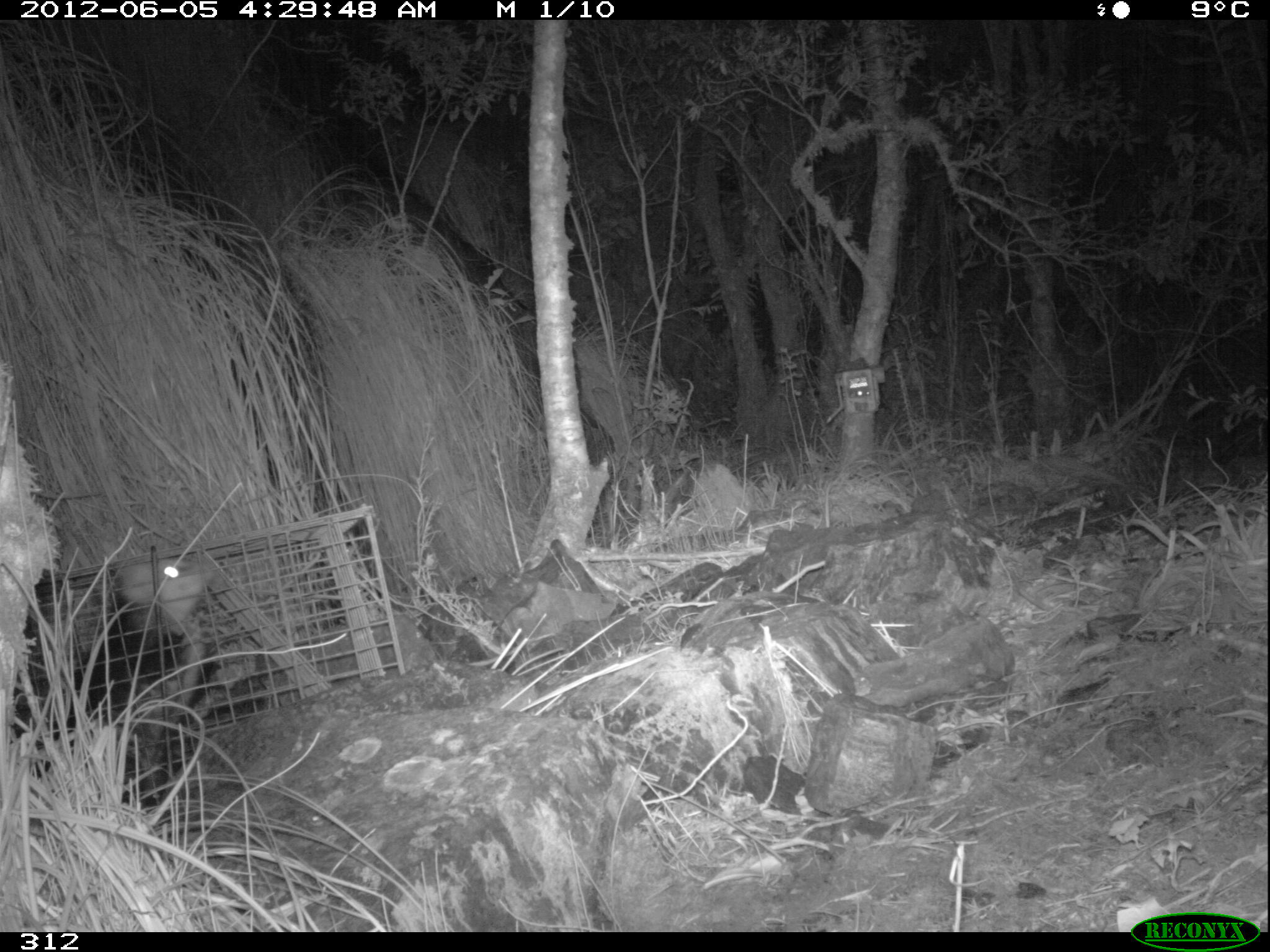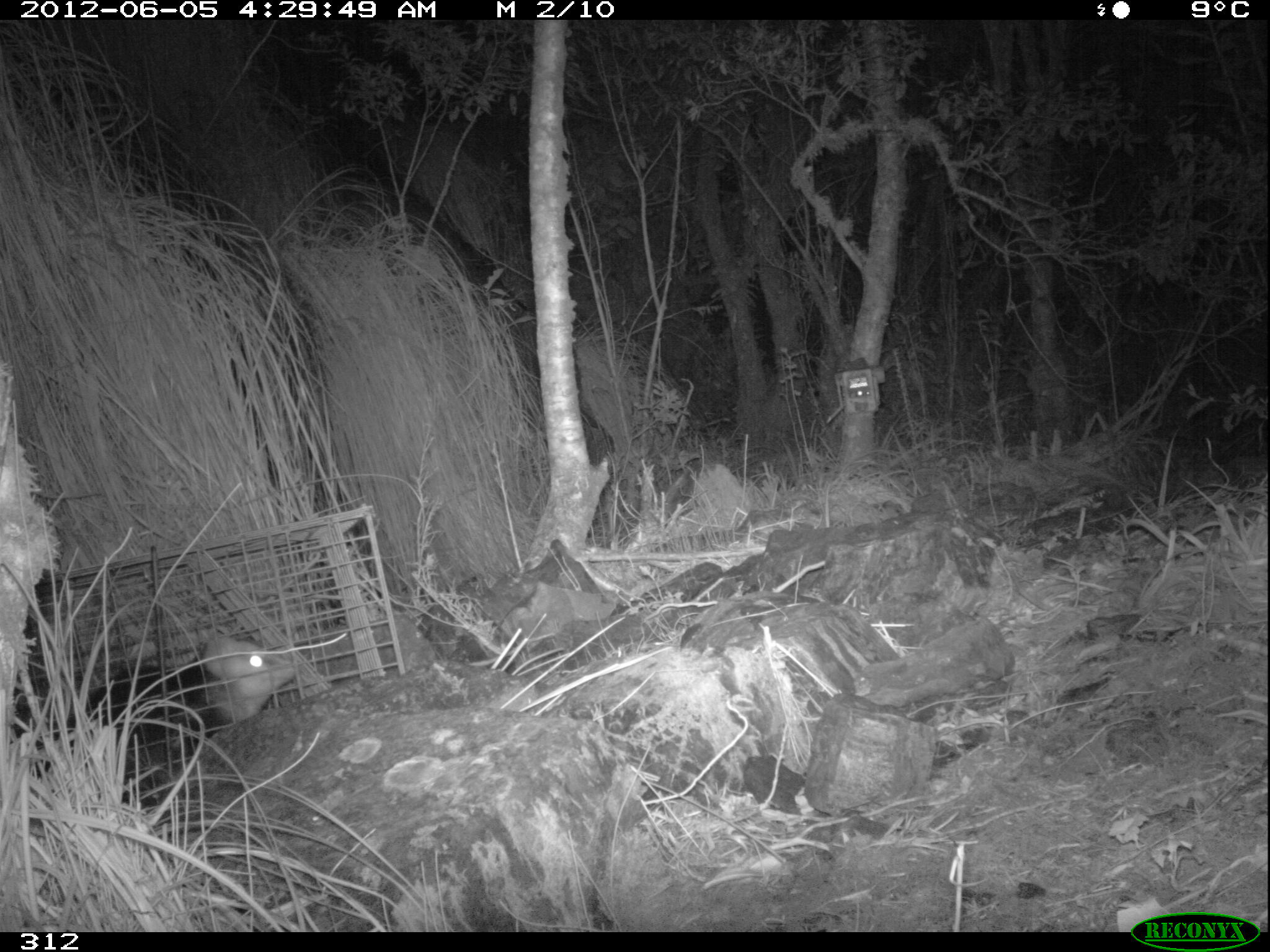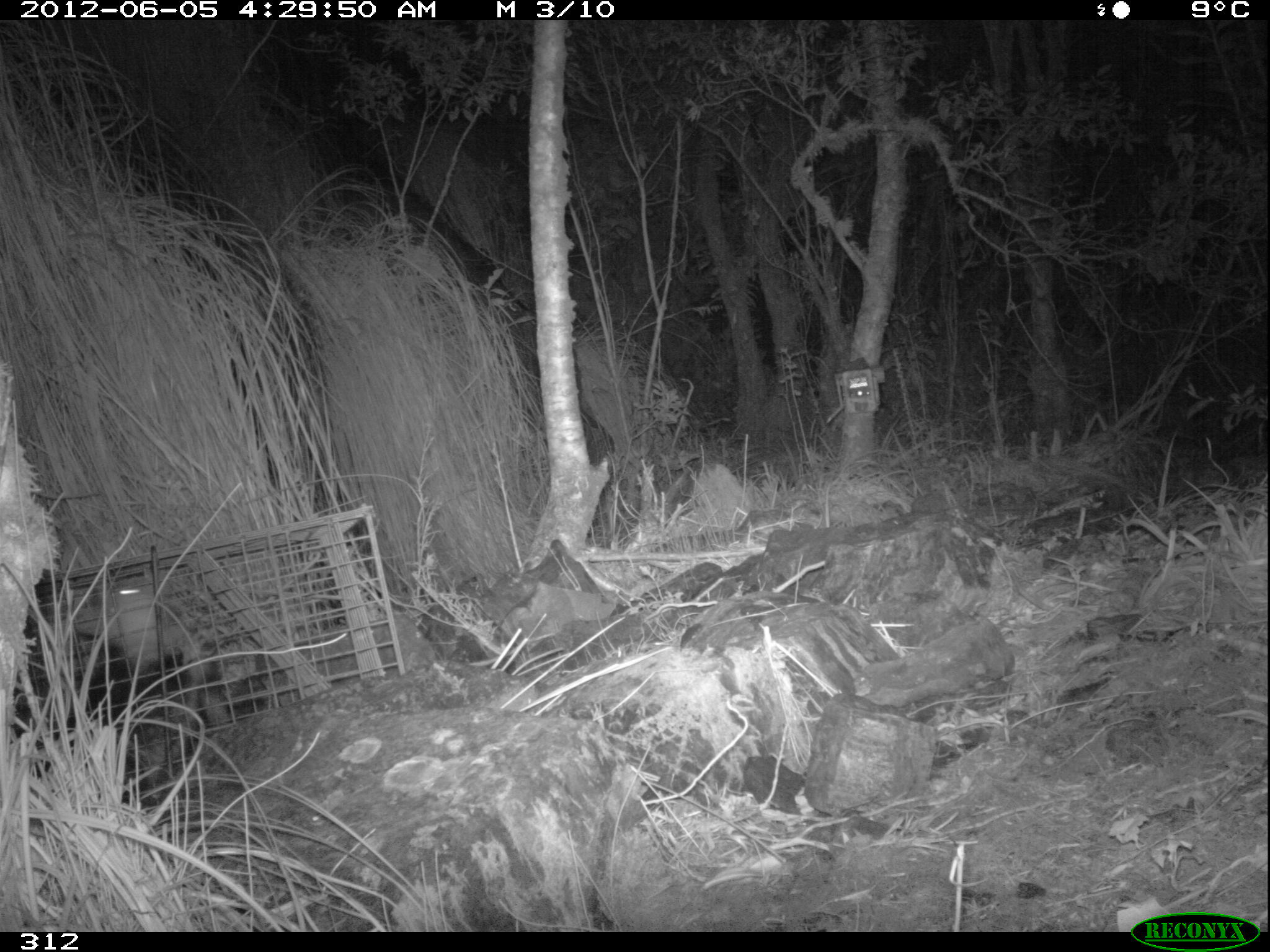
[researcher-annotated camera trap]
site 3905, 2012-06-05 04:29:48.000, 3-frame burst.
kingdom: Animalia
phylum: Chordata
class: Mammalia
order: Didelphimorphia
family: Didelphidae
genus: Didelphis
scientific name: Didelphis pernigra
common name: andean white-eared opossum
Didelphis pernigra (andean white-eared opossum).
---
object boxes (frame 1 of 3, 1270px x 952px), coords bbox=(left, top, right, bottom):
didelphis pernigra: bbox=(11, 551, 216, 804)